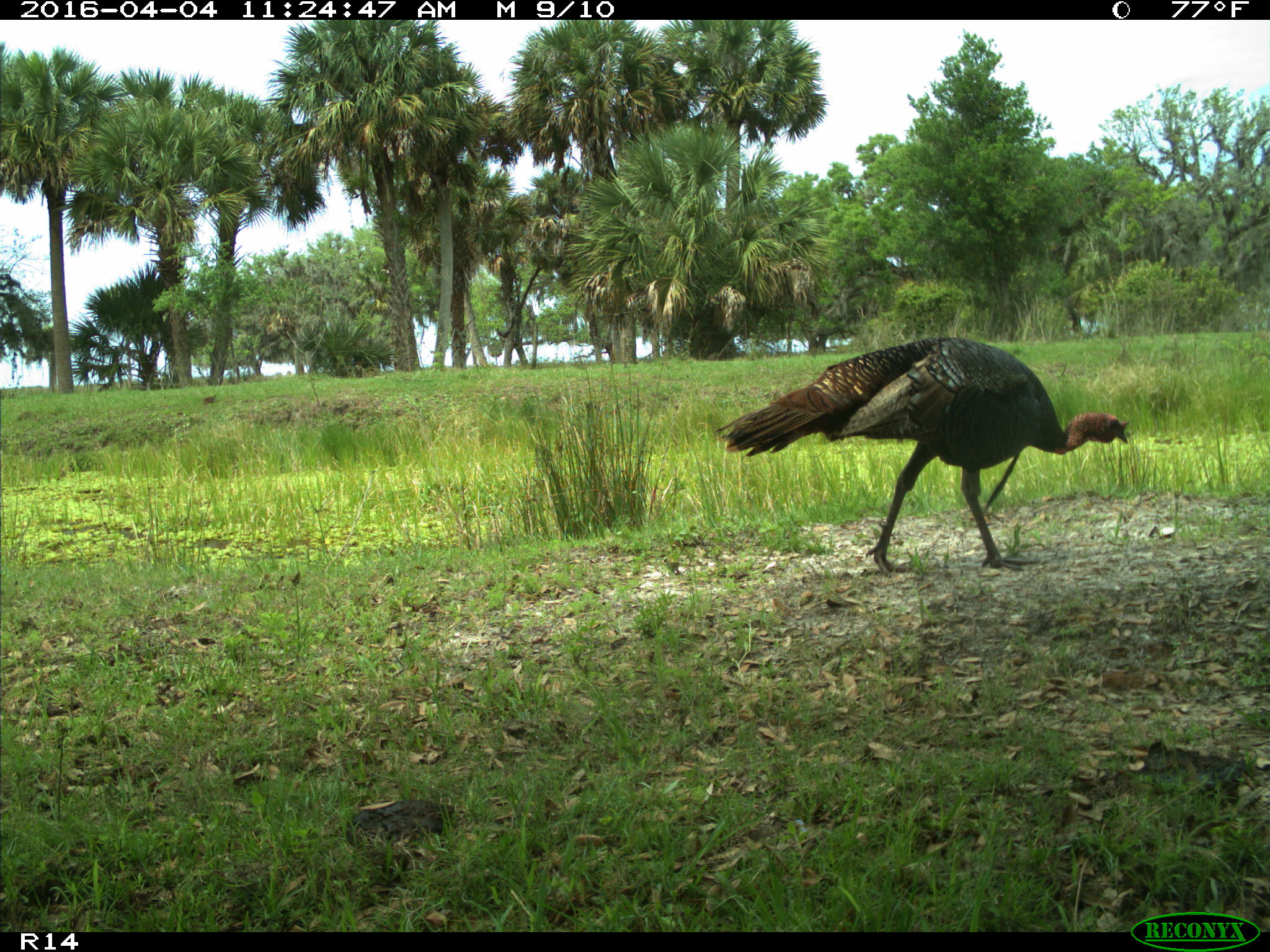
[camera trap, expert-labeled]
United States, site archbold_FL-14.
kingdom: Animalia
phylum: Chordata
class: Aves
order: Galliformes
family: Phasianidae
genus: Meleagris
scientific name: Meleagris gallopavo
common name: wild turkey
Meleagris gallopavo (wild turkey).